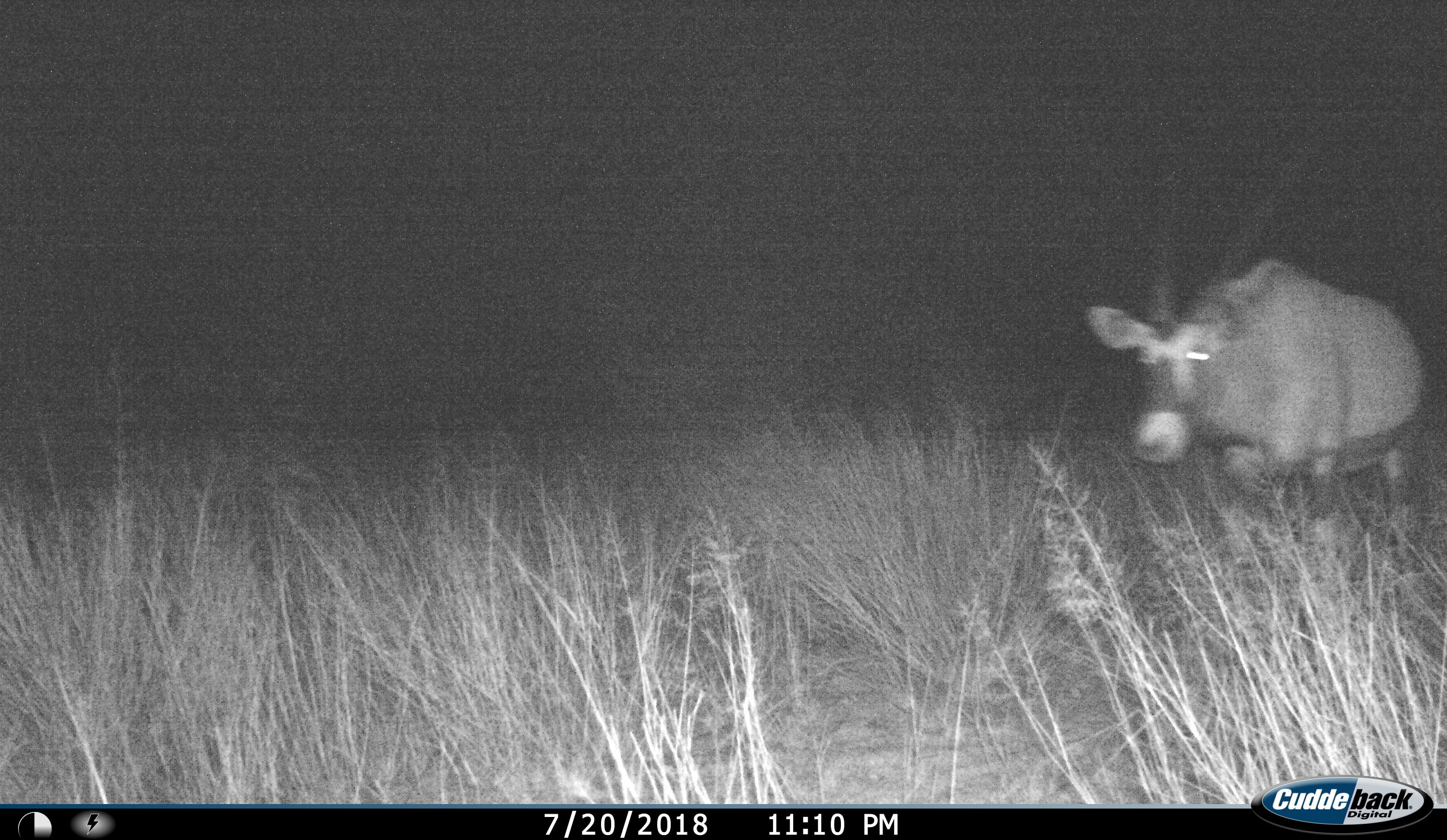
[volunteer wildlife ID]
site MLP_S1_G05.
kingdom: Animalia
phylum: Chordata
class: Mammalia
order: Artiodactyla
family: Bovidae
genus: Oryx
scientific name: Oryx gazella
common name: gemsbok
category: oryx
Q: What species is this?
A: Oryx (gemsbok) (Oryx gazella).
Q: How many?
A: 1.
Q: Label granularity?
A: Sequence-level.